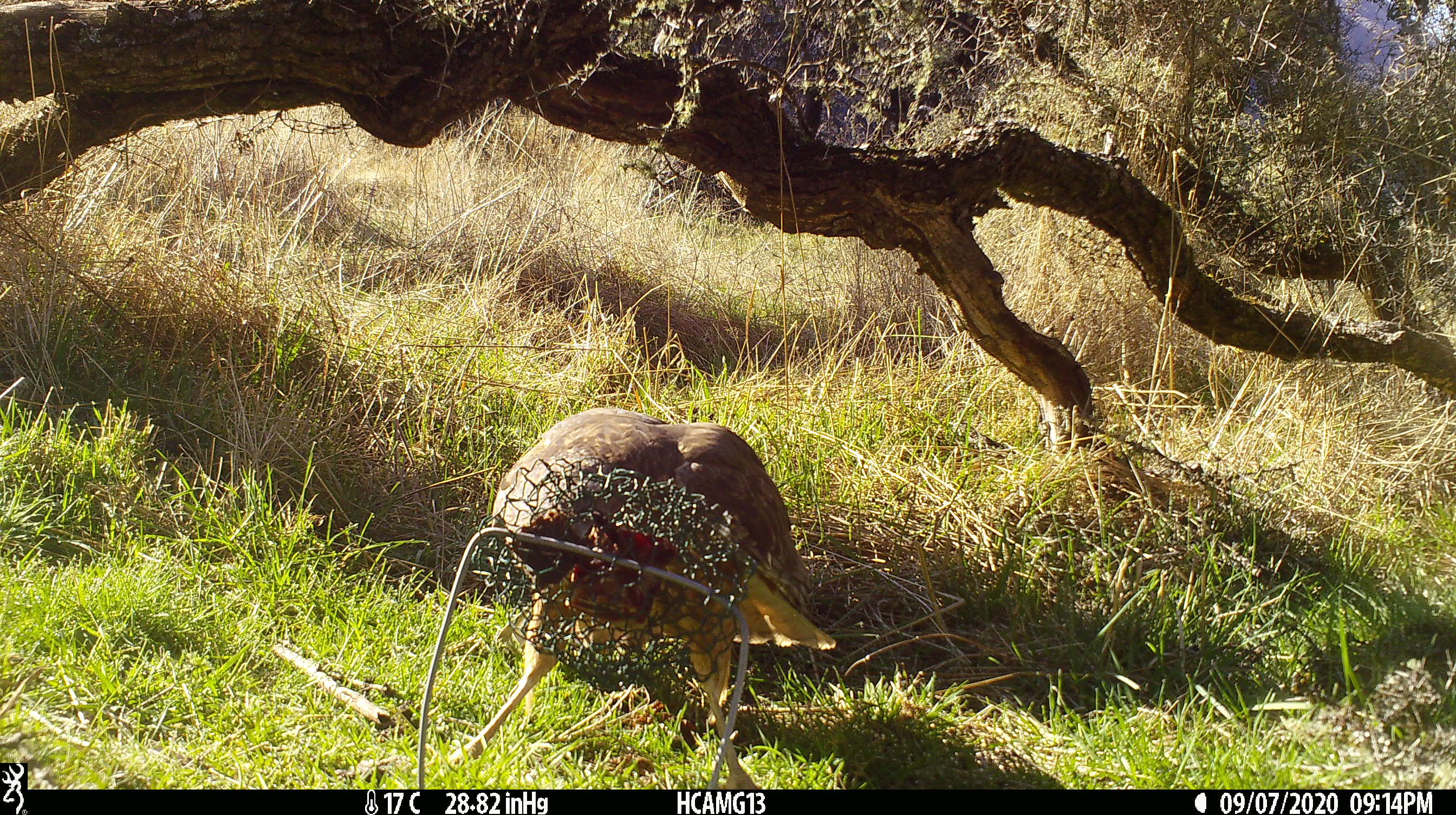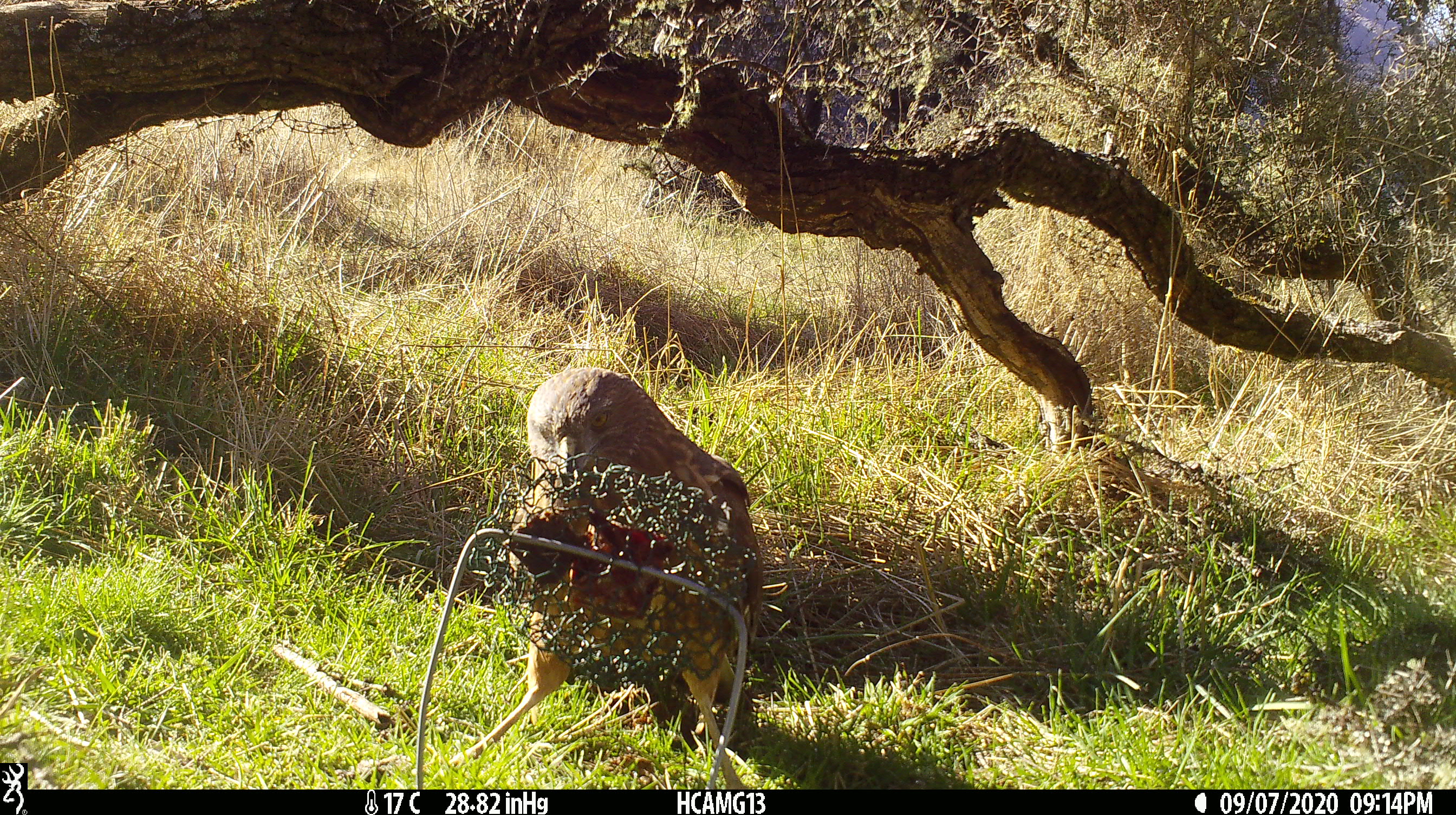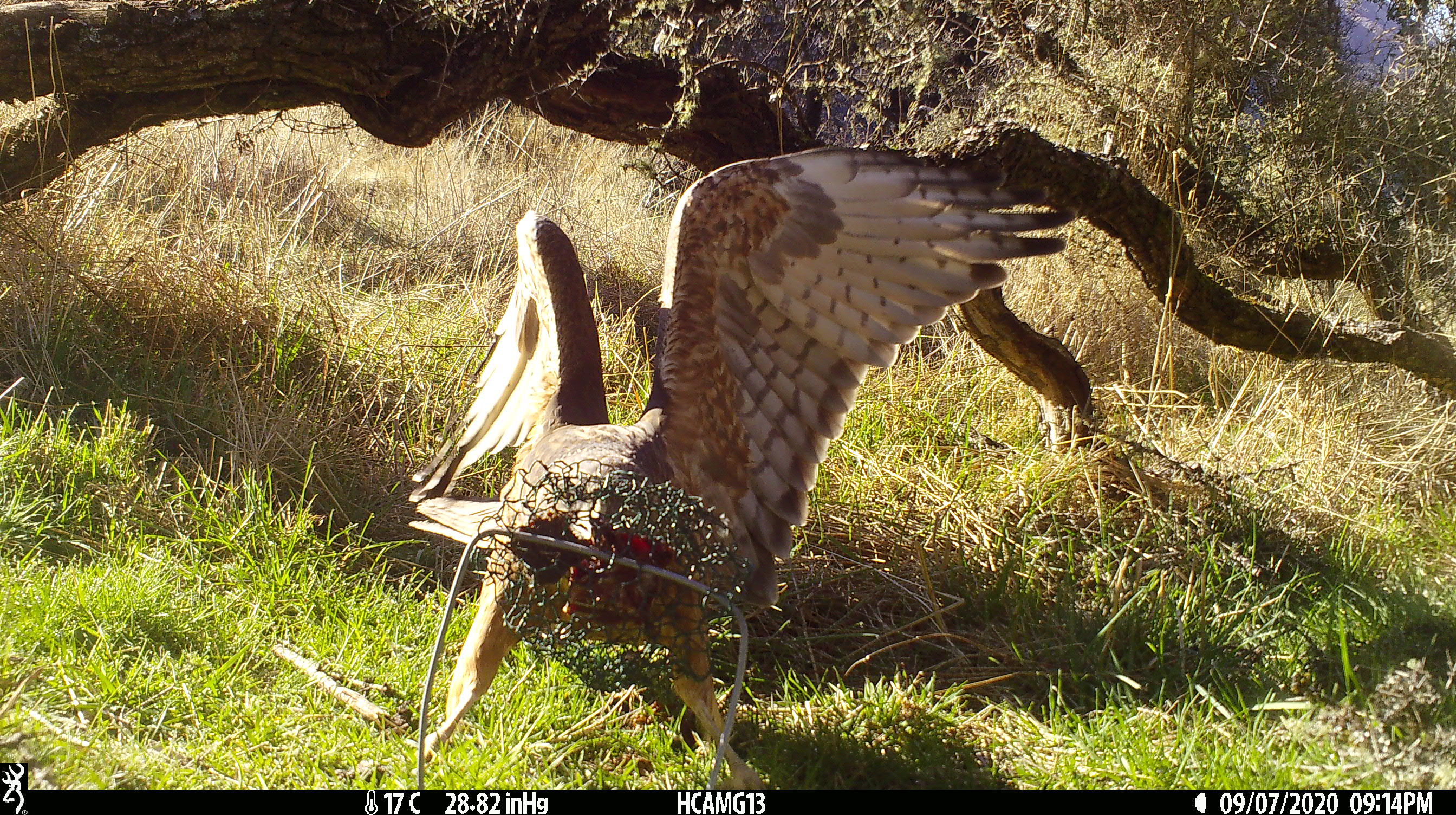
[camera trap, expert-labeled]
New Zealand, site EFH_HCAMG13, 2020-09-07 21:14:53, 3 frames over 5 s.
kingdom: Animalia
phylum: Chordata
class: Aves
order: Accipitriformes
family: Accipitridae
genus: Circus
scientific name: Circus approximans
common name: swamp harrier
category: harrier